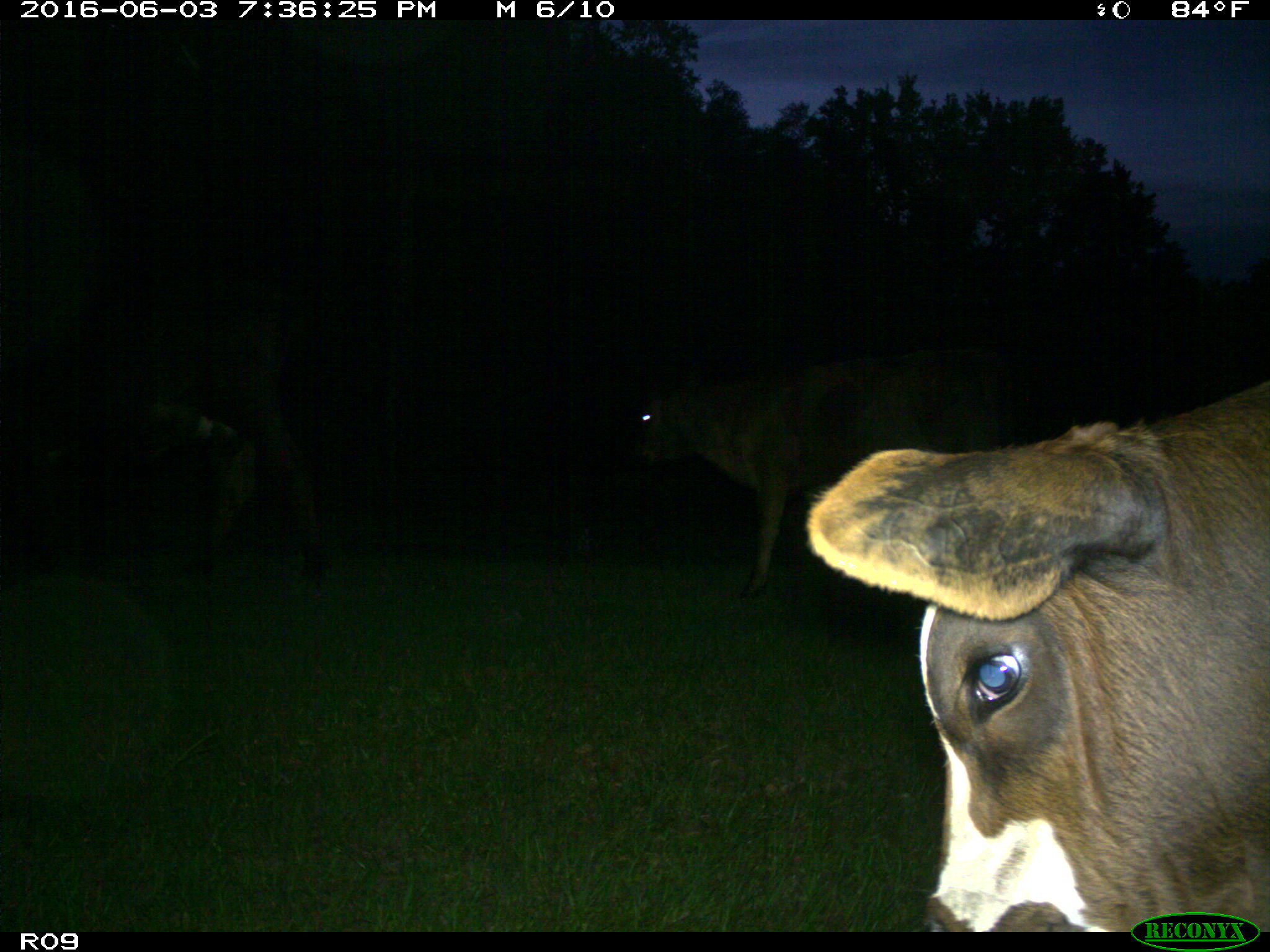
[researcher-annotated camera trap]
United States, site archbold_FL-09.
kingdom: Animalia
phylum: Chordata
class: Mammalia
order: Artiodactyla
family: Bovidae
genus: Bos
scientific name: Bos taurus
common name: domestic cow